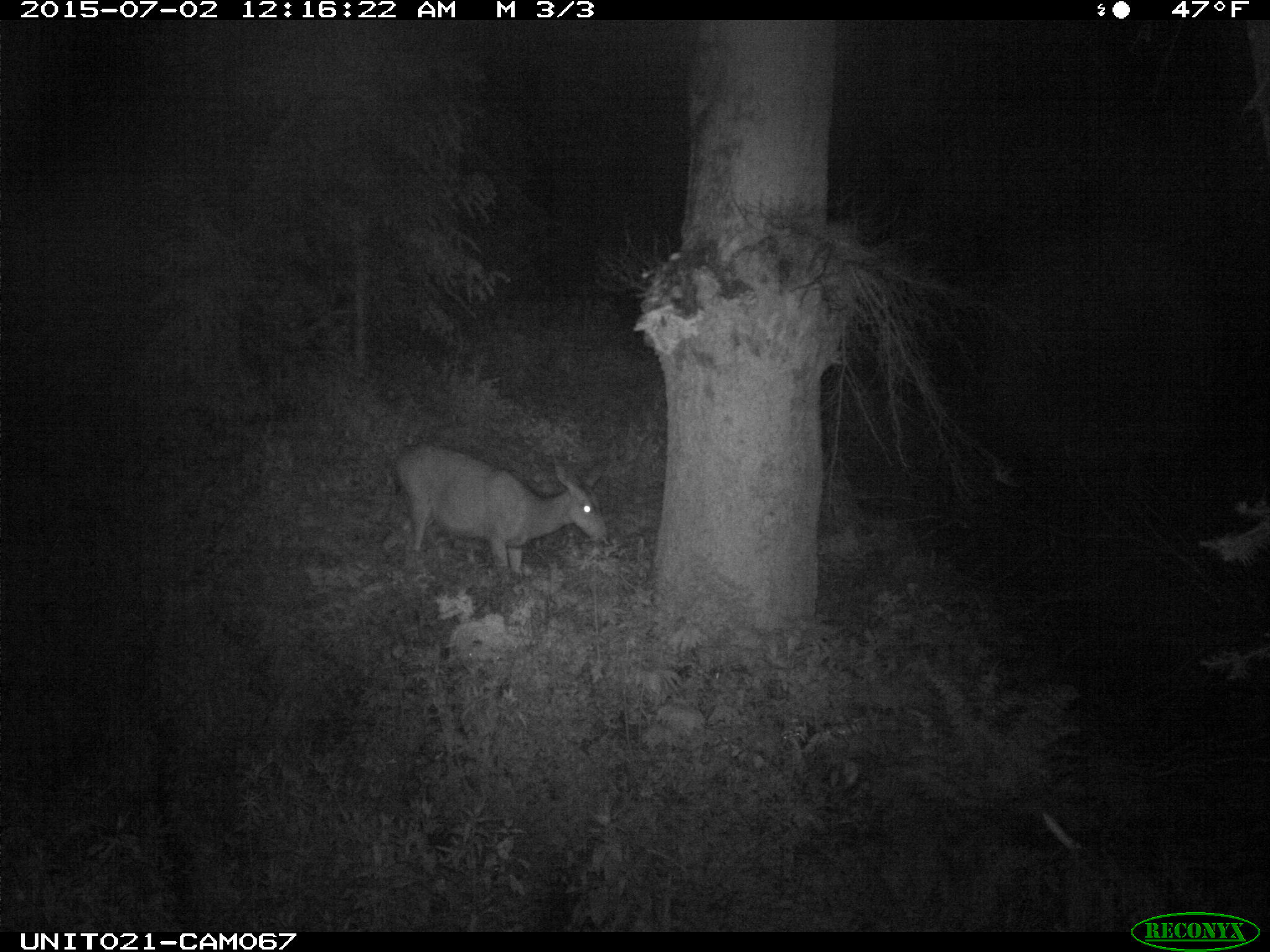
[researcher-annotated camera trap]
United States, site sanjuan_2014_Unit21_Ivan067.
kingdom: Animalia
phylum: Chordata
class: Mammalia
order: Artiodactyla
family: Cervidae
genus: Odocoileus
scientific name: Odocoileus hemionus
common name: mule deer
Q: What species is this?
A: Odocoileus hemionus (mule deer).